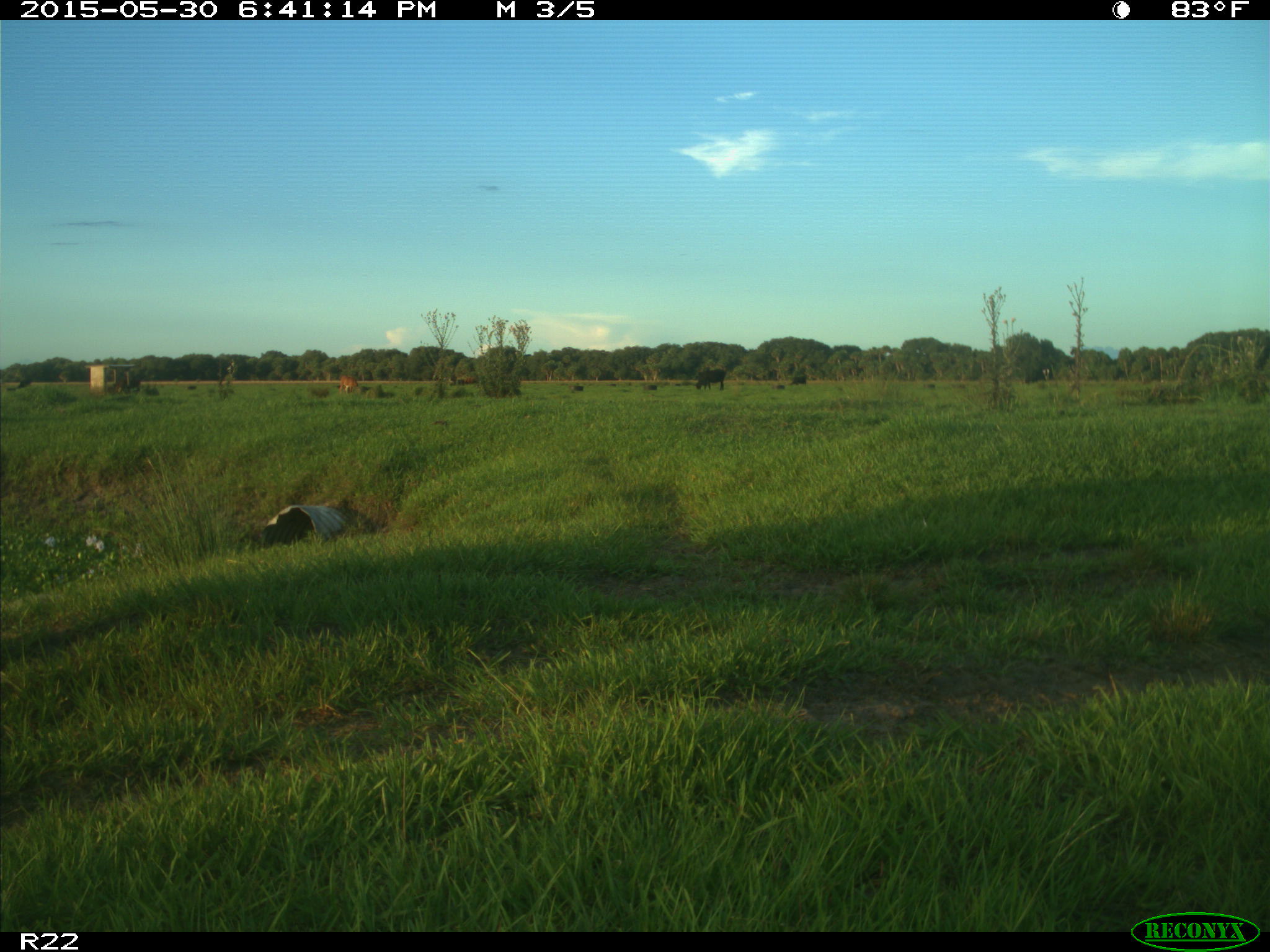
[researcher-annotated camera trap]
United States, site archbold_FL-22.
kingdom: Animalia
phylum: Chordata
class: Mammalia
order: Artiodactyla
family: Bovidae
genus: Bos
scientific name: Bos taurus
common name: domestic cow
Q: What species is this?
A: Bos taurus (domestic cow).